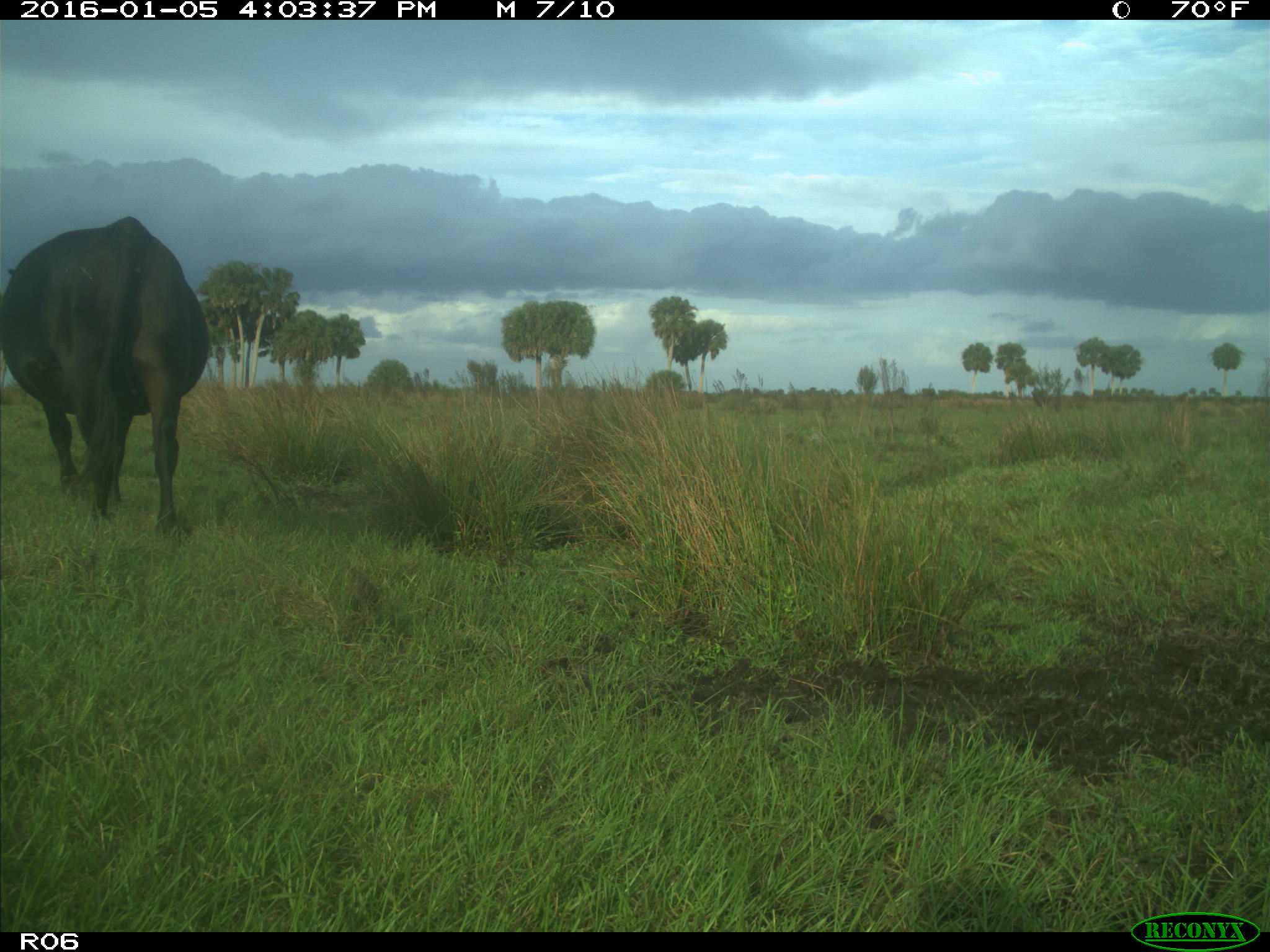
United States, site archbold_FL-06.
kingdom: Animalia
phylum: Chordata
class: Mammalia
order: Artiodactyla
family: Bovidae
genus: Bos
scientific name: Bos taurus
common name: domestic cow